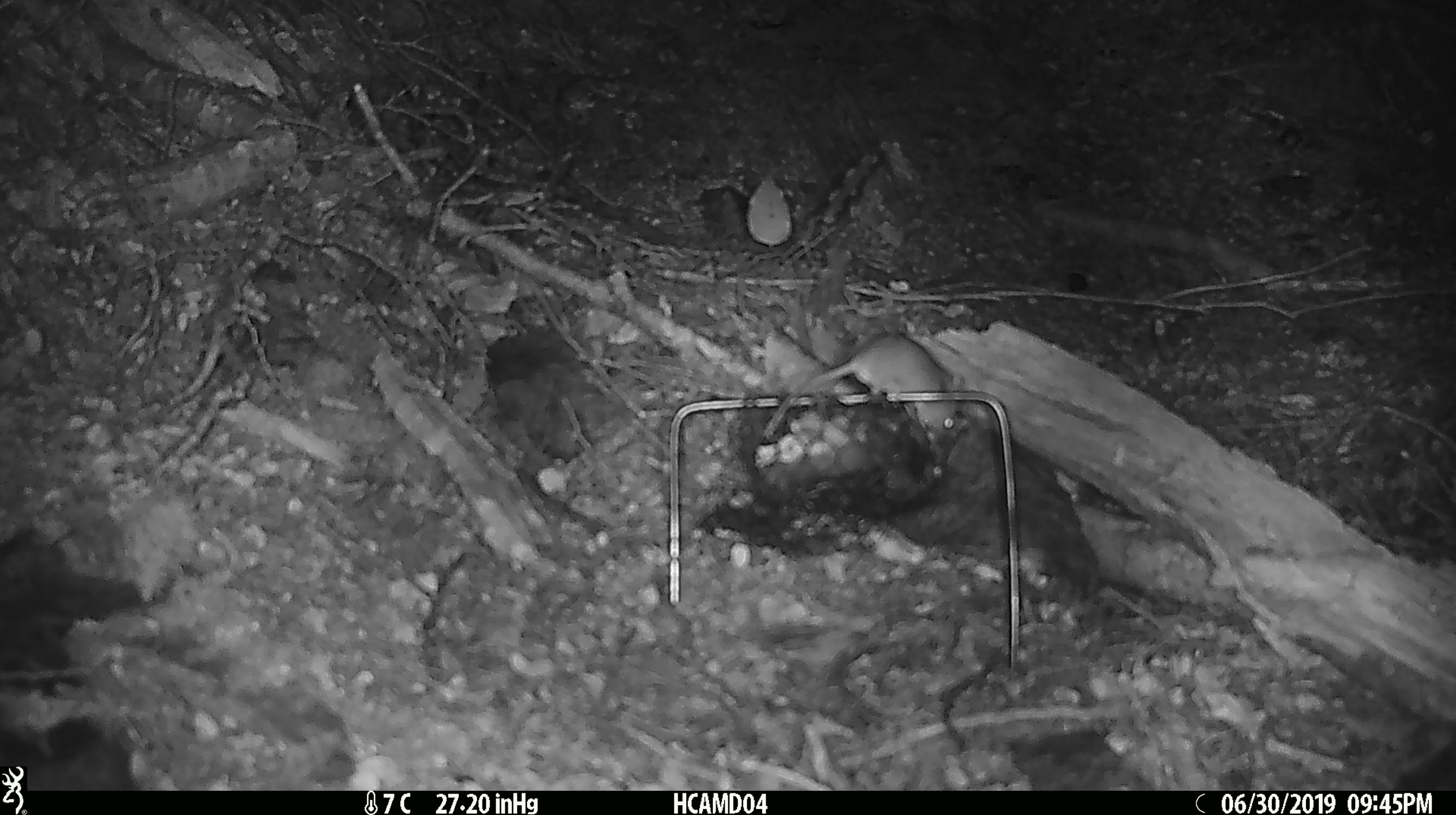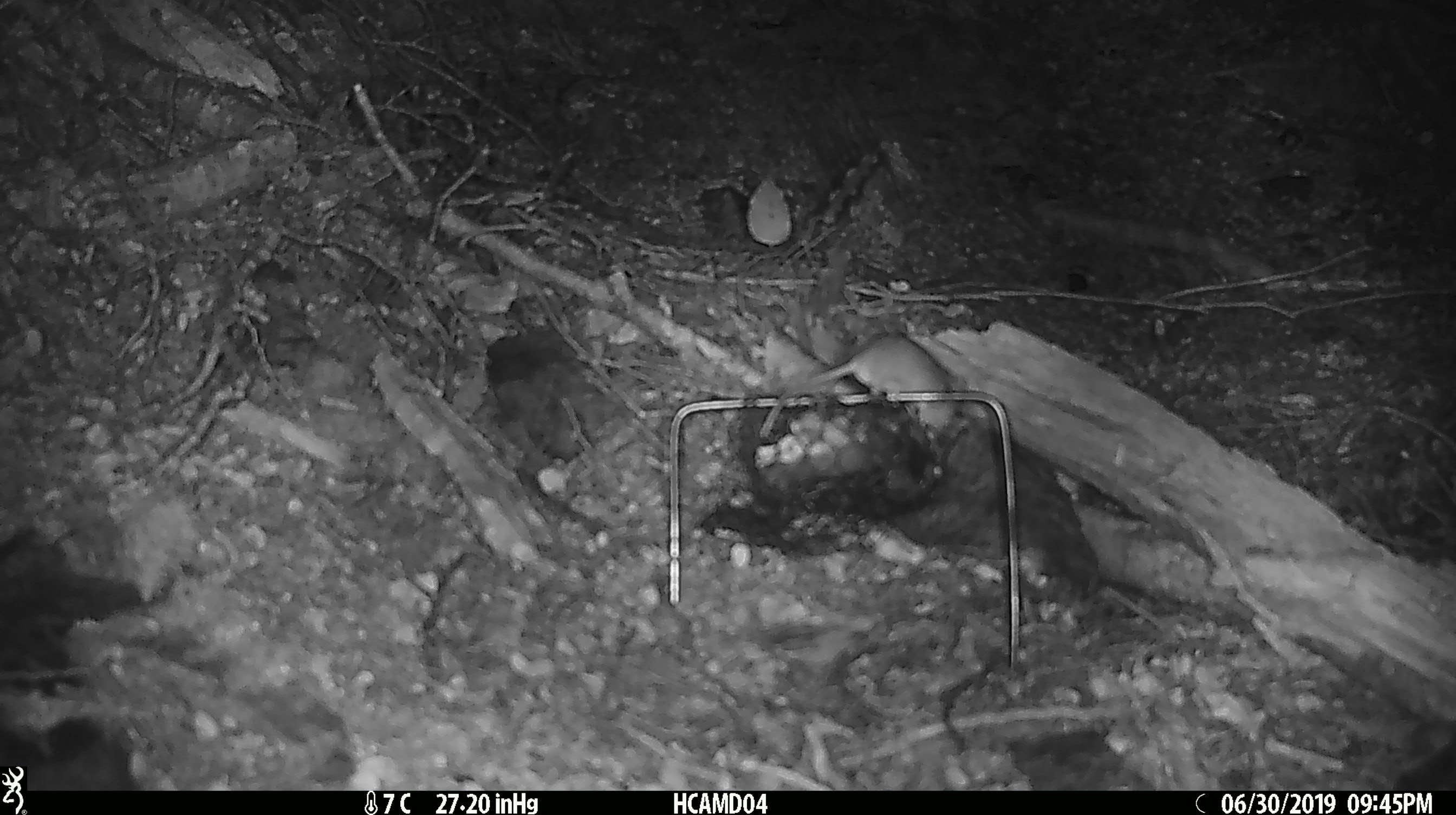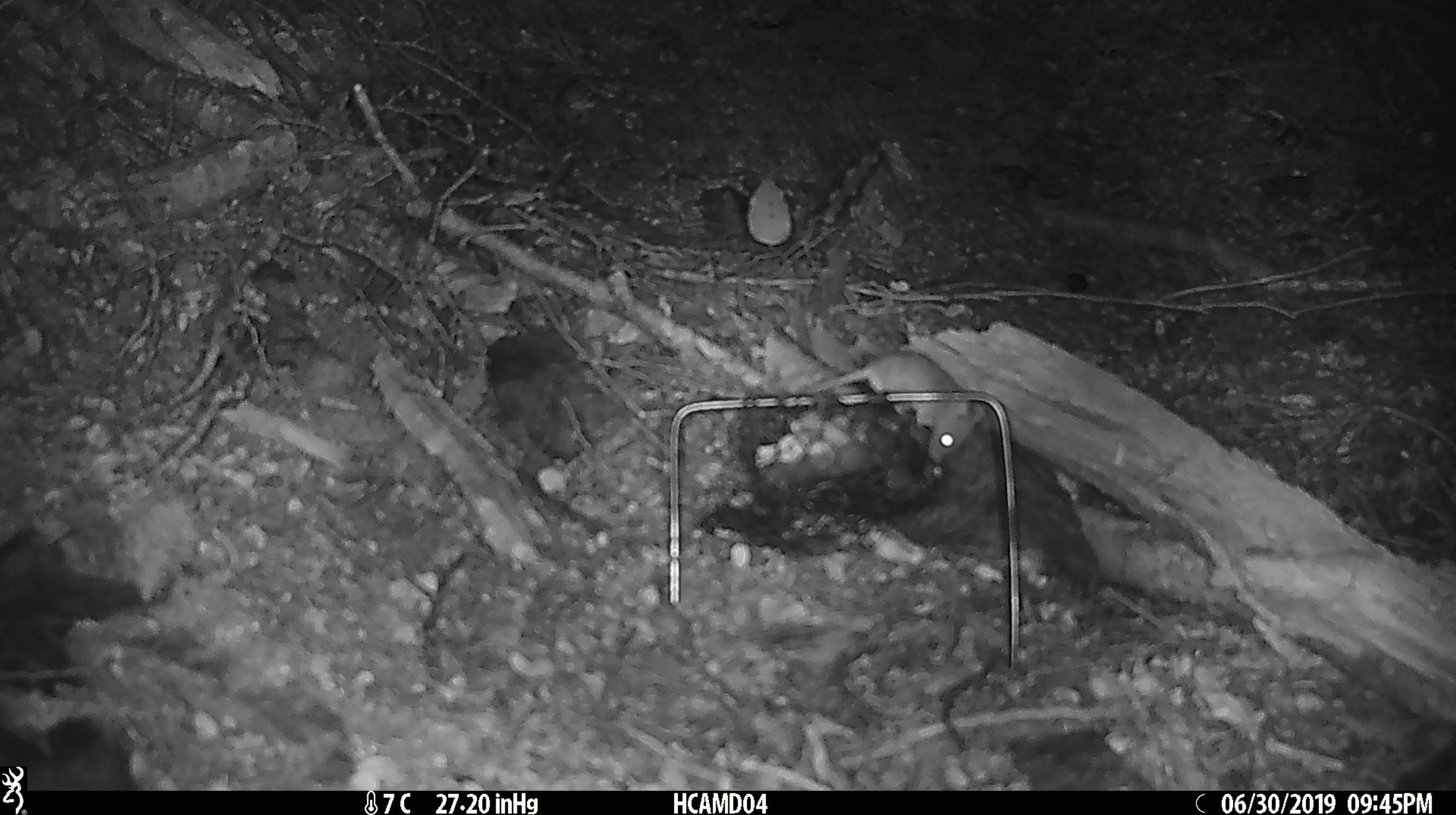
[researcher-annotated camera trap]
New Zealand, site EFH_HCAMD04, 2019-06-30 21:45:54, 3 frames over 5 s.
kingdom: Animalia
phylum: Chordata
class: Mammalia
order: Rodentia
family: Muridae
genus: Mus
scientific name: Mus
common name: mouse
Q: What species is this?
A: Mouse (Mus).